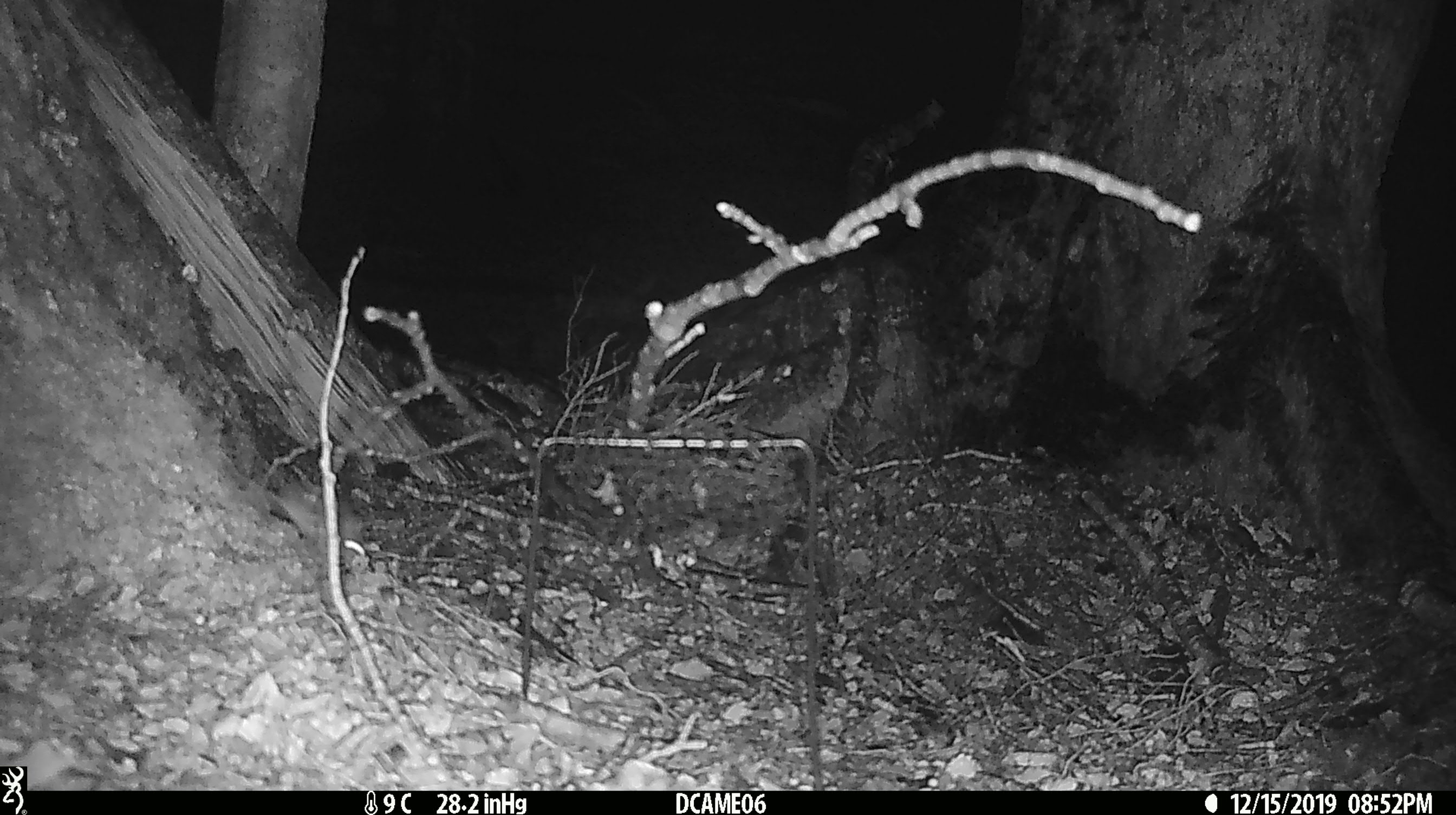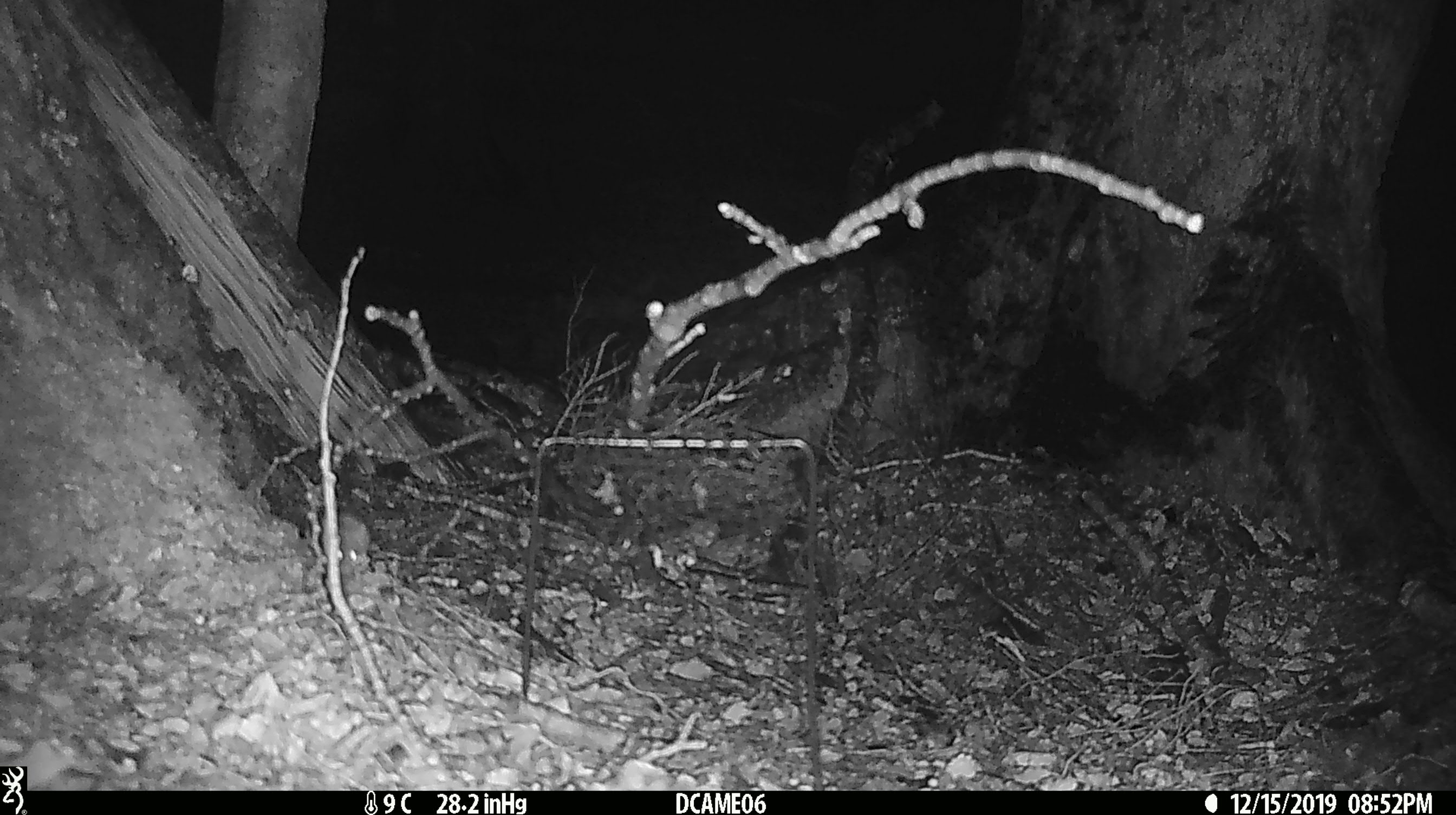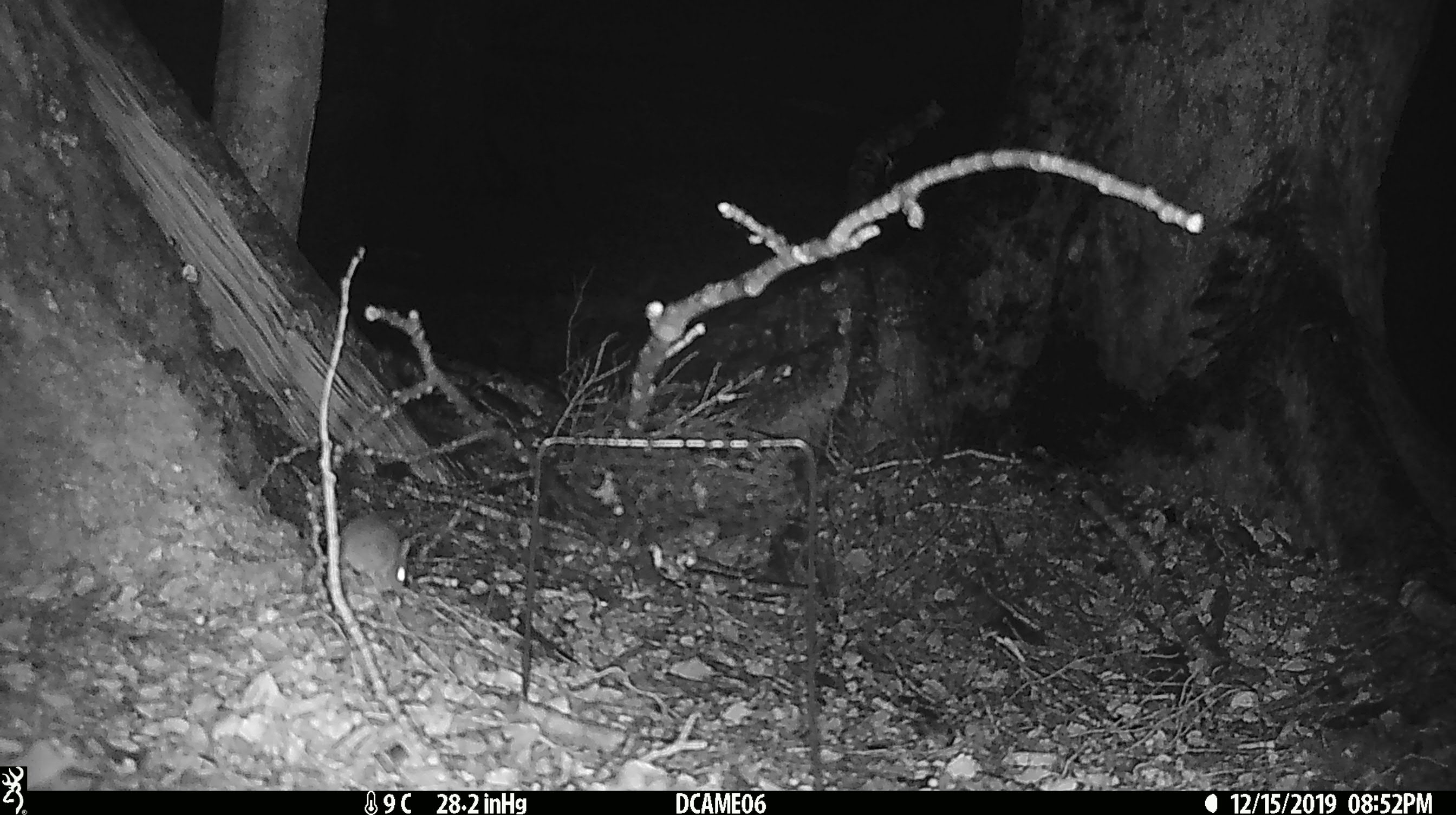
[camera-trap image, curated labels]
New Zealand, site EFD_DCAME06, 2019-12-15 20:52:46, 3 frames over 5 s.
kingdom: Animalia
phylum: Chordata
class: Mammalia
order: Rodentia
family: Muridae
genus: Mus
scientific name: Mus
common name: mouse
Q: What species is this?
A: Mouse (Mus).